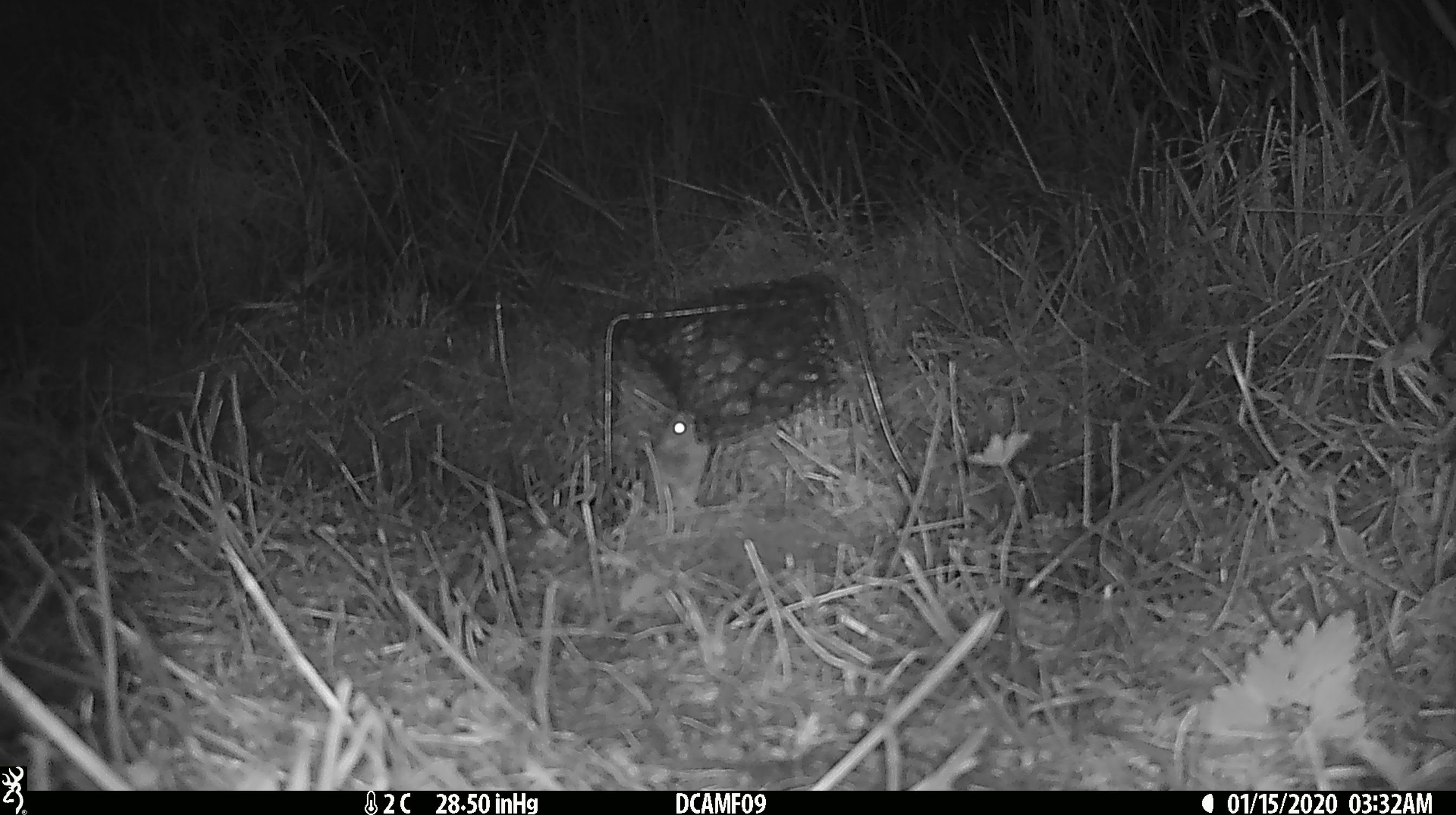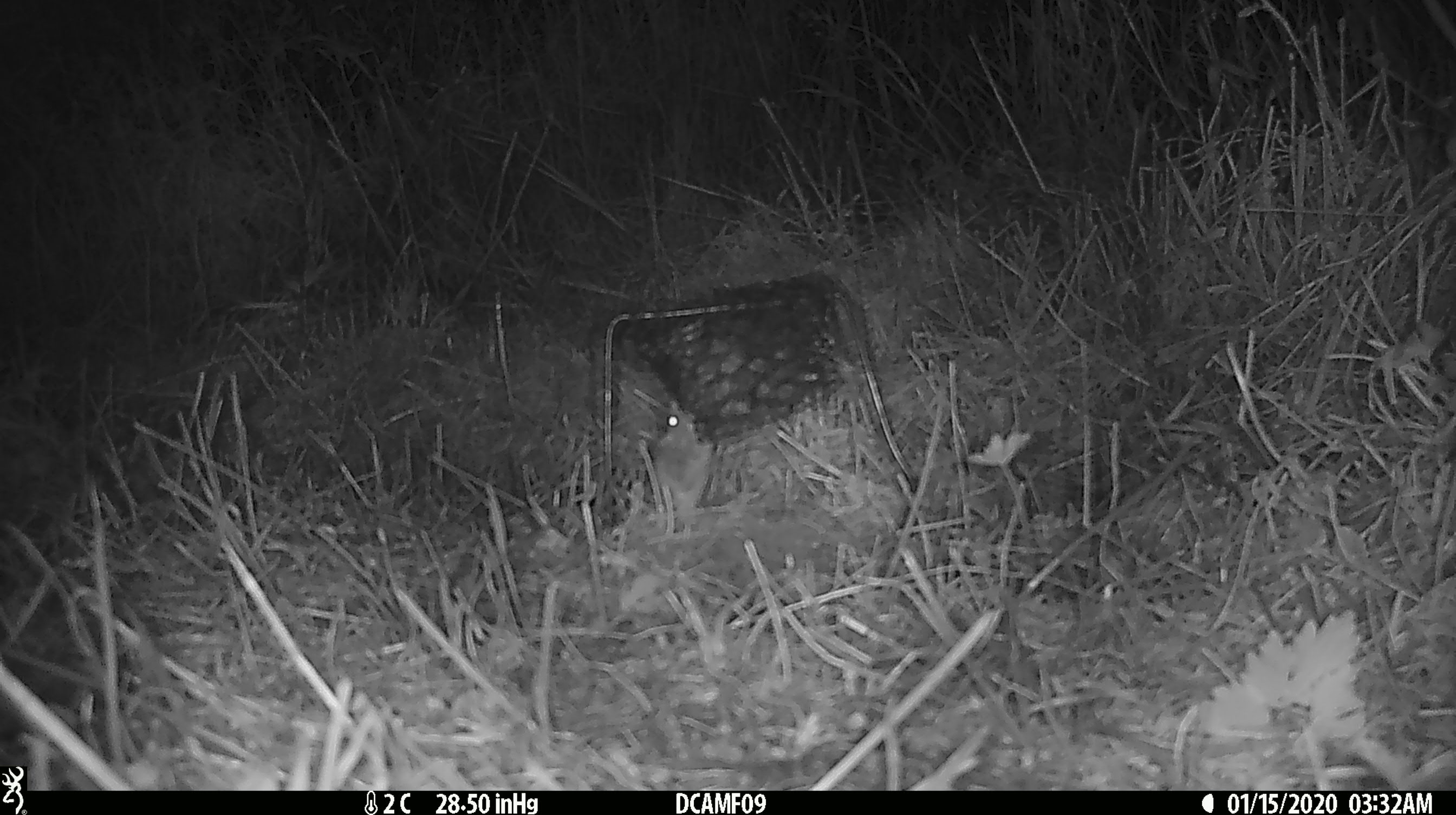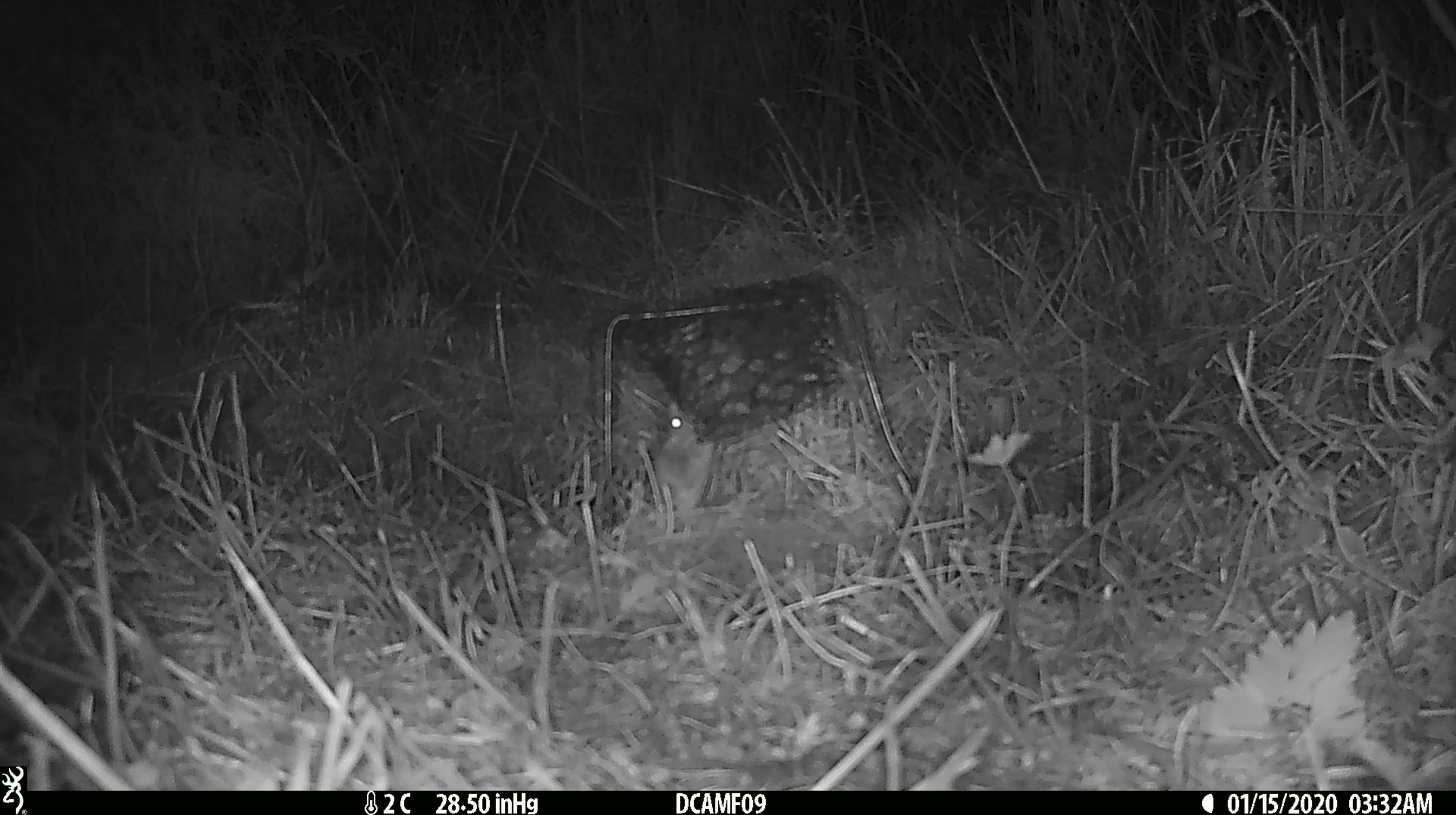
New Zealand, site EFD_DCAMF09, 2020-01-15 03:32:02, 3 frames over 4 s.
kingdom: Animalia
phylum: Chordata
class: Mammalia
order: Rodentia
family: Muridae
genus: Mus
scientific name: Mus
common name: mouse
Mouse (Mus).